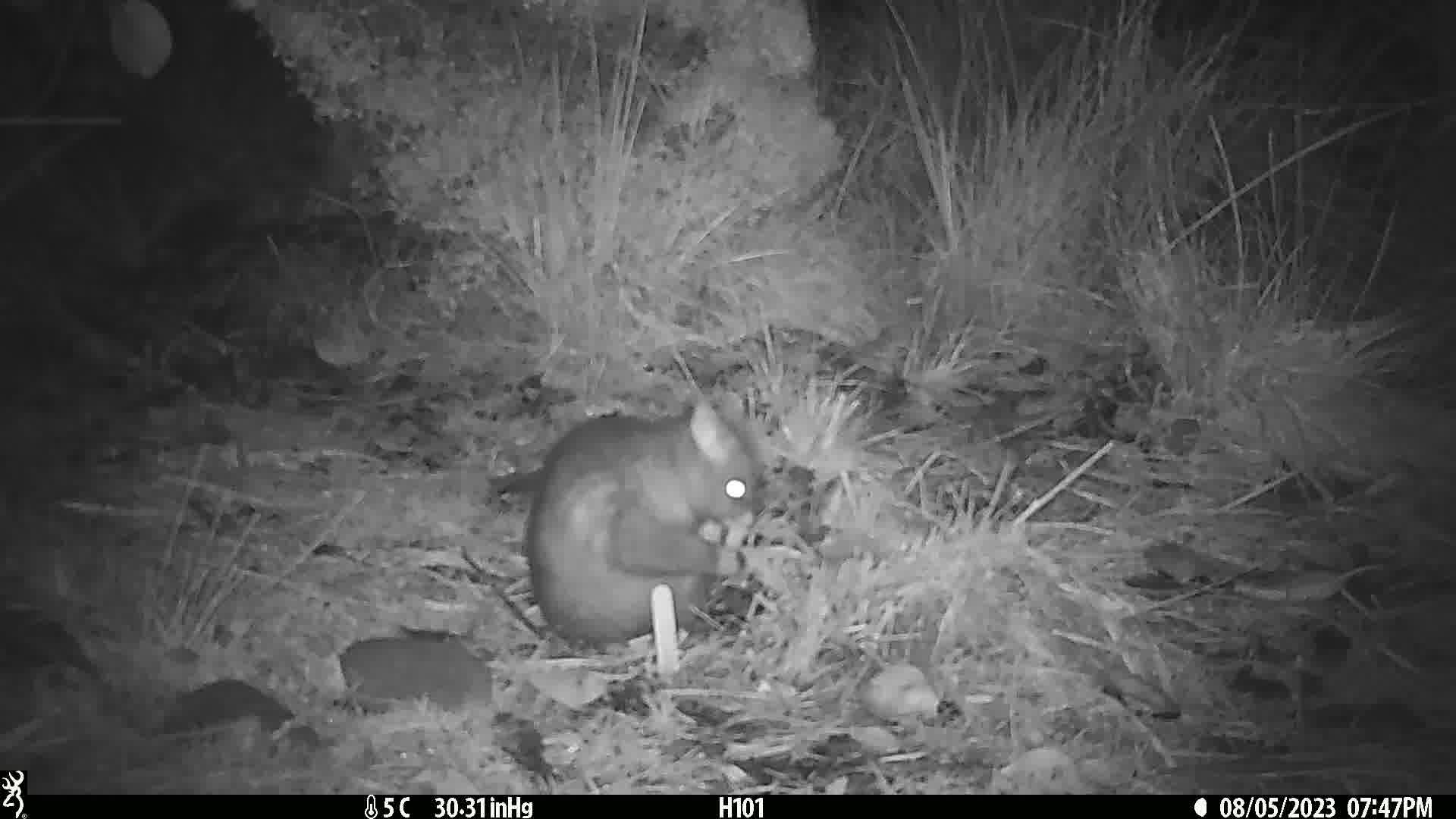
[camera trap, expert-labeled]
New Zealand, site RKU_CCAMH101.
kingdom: Animalia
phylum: Chordata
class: Mammalia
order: Diprotodontia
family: Phalangeridae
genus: Trichosurus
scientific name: Trichosurus vulpecula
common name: common brushtail possum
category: possum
Possum (common brushtail possum) (Trichosurus vulpecula).